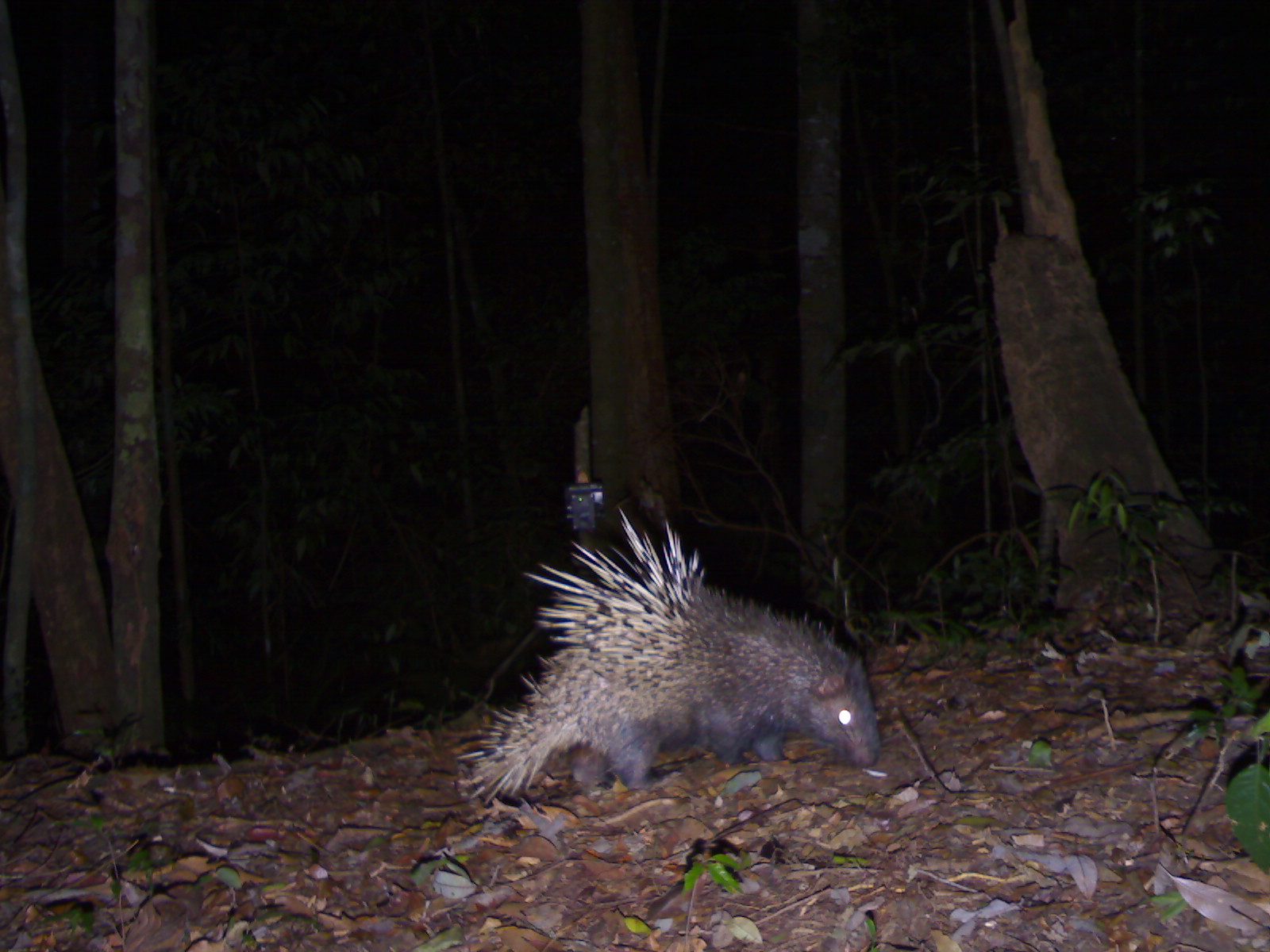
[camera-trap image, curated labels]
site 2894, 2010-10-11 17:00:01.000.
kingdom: Animalia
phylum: Chordata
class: Mammalia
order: Rodentia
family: Hystricidae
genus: Hystrix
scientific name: Hystrix brachyura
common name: east asian porcupine